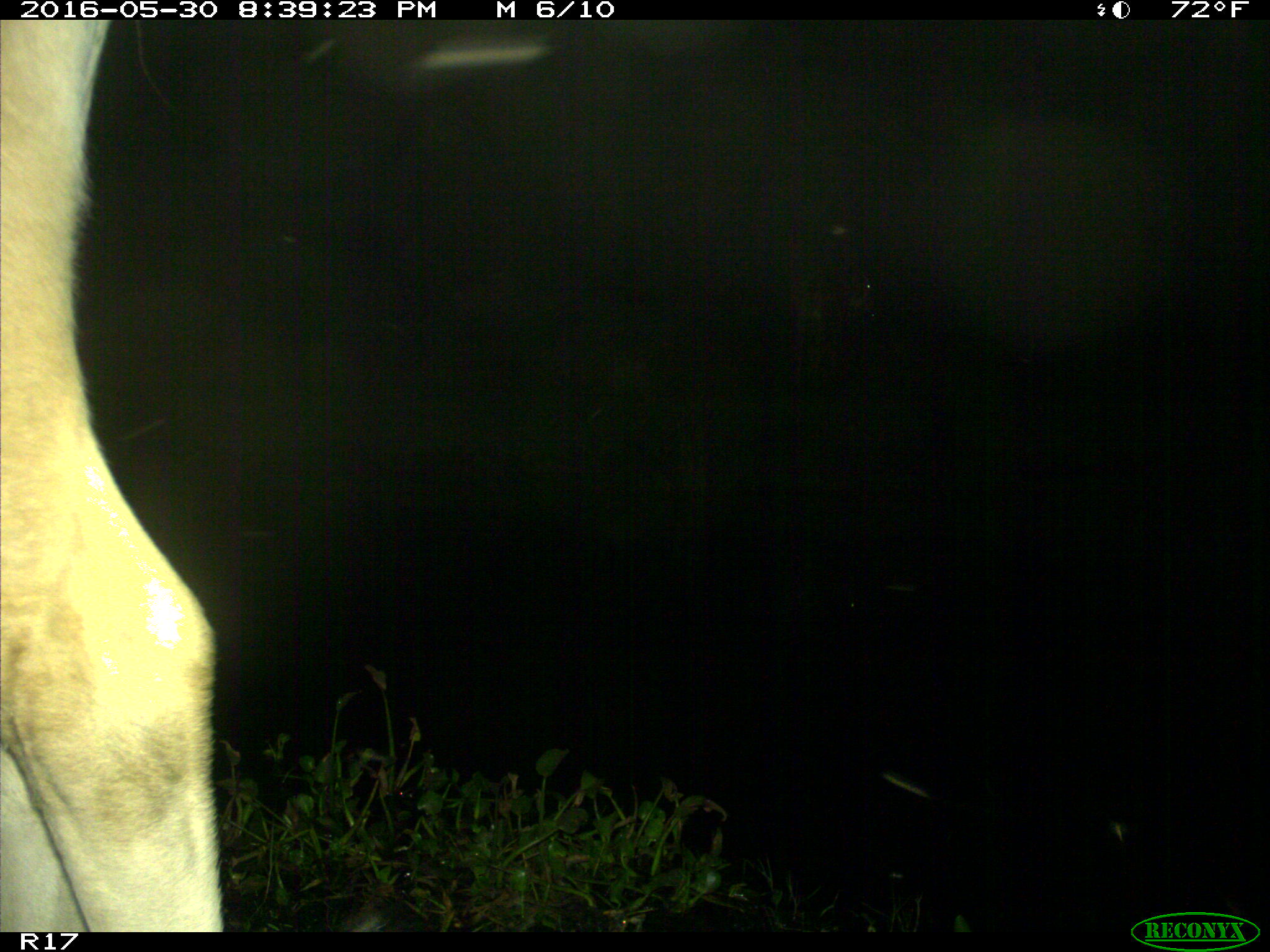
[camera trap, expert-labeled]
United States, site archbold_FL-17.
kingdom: Animalia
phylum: Chordata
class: Mammalia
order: Artiodactyla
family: Bovidae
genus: Bos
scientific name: Bos taurus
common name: domestic cow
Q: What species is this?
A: Bos taurus (domestic cow).